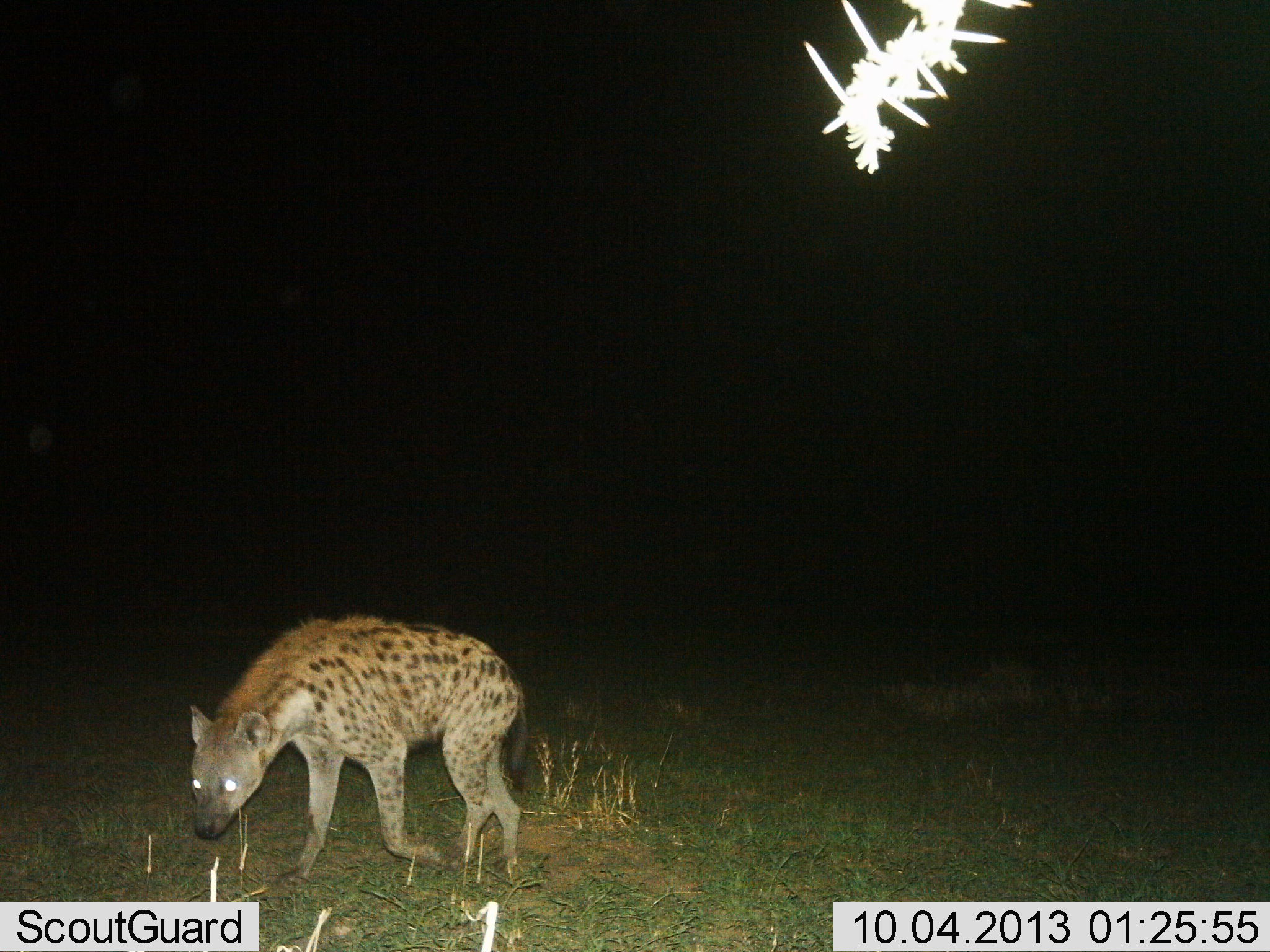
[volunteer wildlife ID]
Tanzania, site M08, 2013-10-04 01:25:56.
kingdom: Animalia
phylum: Chordata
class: Mammalia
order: Carnivora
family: Hyaenidae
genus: Crocuta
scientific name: Crocuta crocuta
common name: spotted hyena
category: hyenaspotted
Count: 1.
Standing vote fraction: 20%.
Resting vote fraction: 0%.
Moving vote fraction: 90%.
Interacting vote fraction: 0%.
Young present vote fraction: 0%.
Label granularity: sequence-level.